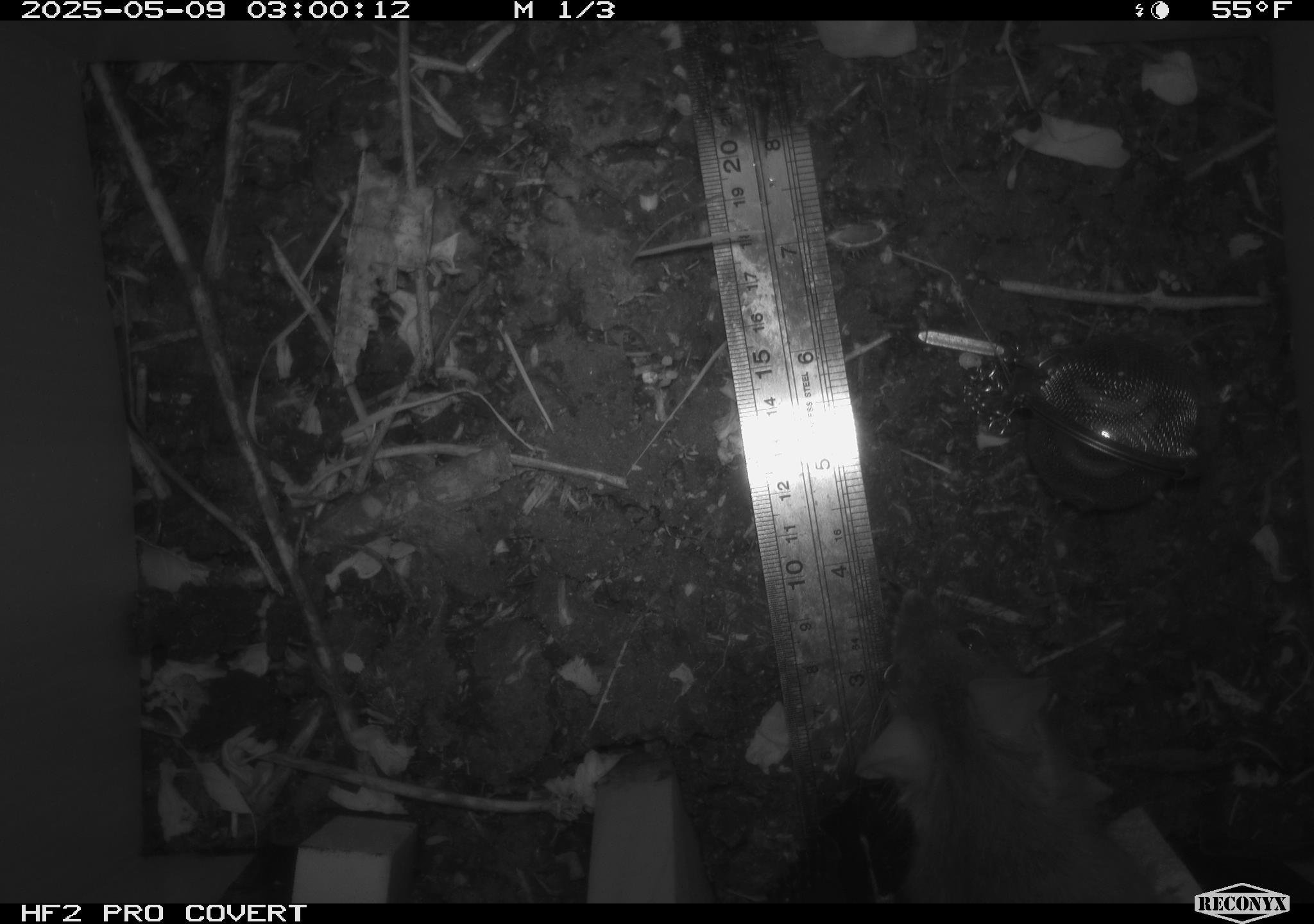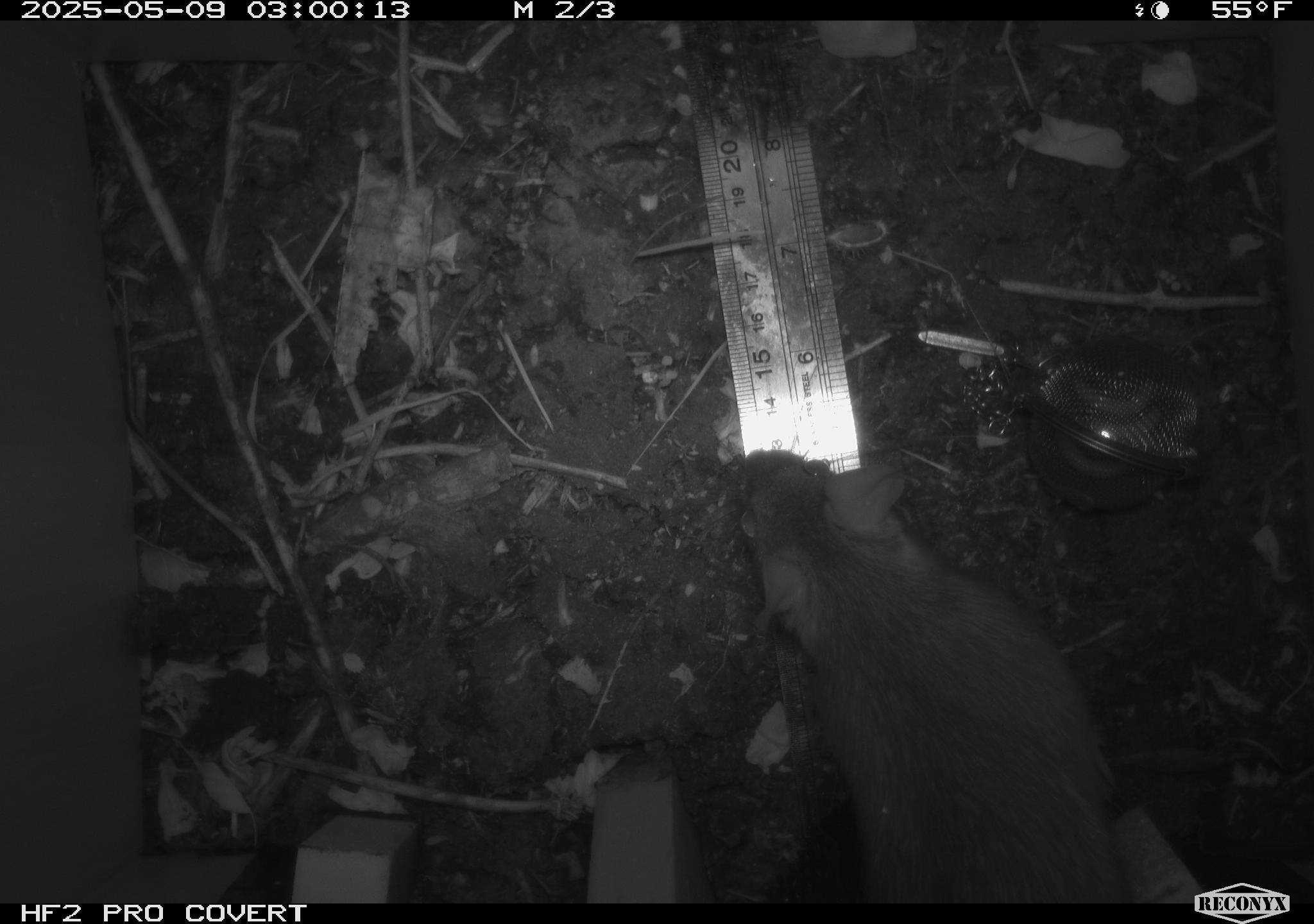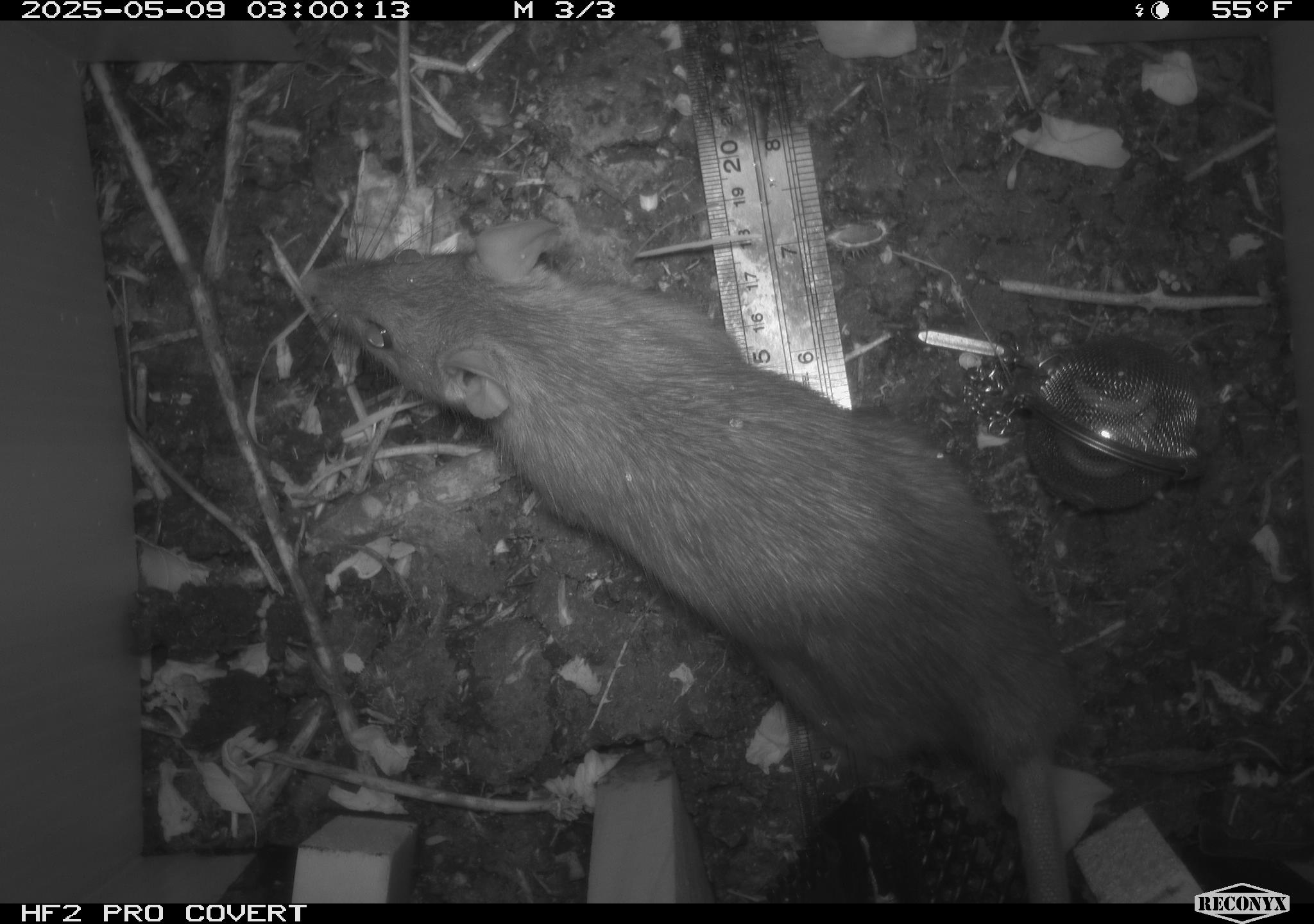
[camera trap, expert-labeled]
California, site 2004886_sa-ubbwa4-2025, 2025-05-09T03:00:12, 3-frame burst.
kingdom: Animalia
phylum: Chordata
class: Mammalia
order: Rodentia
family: Muridae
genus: Rattus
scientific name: Rattus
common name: rat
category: rattus species